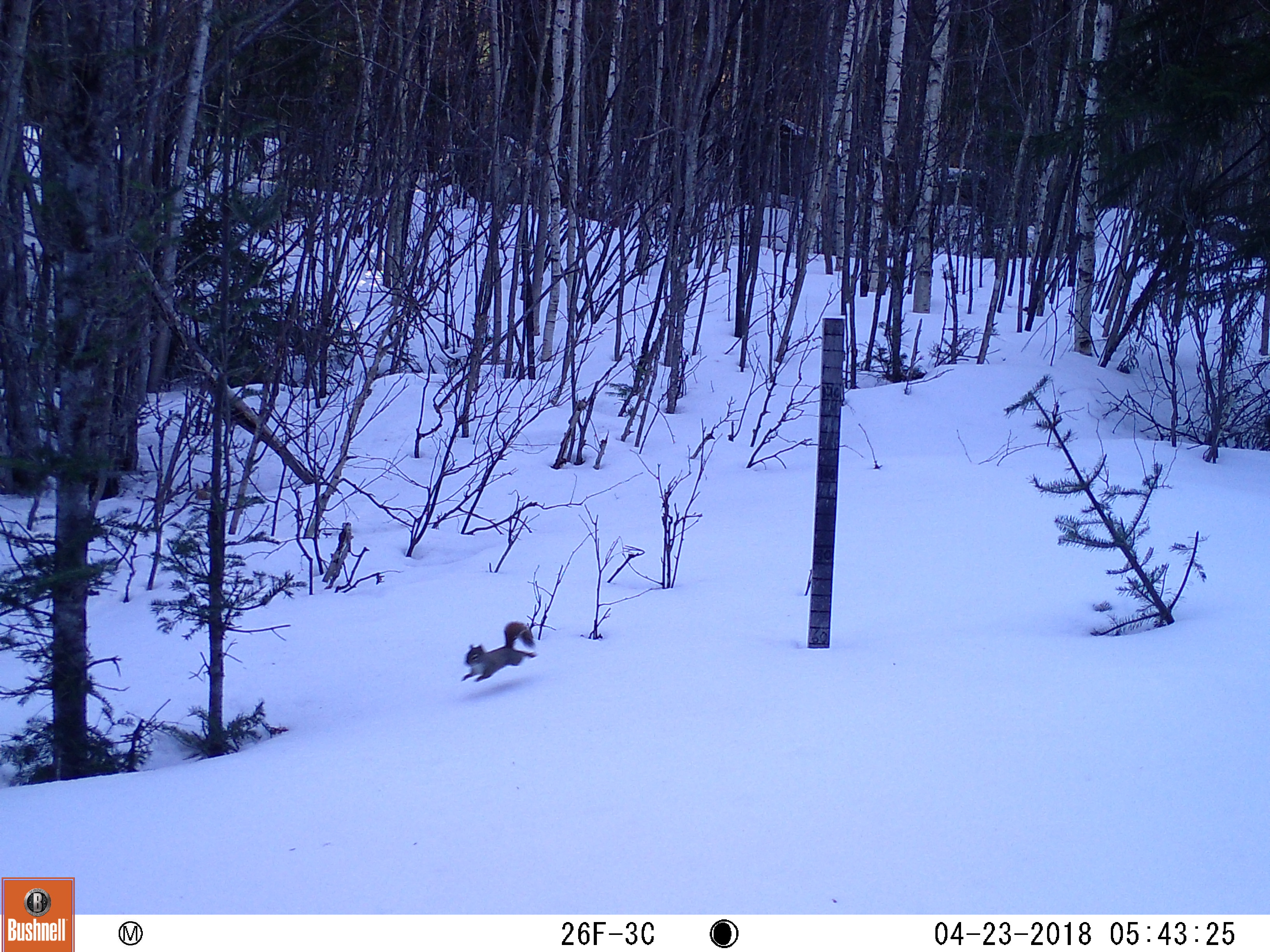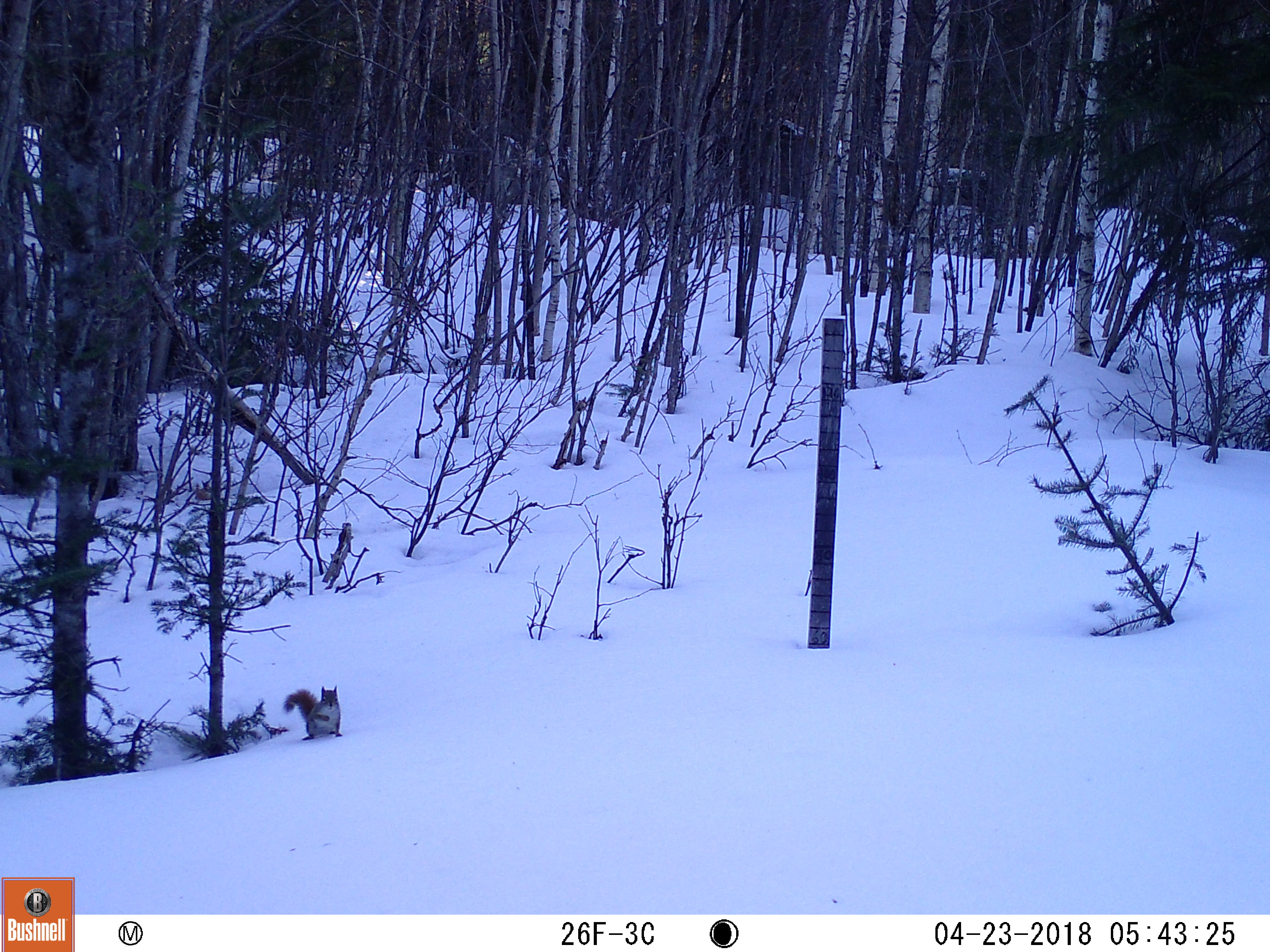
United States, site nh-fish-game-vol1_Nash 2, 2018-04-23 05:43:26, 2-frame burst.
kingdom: Animalia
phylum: Chordata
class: Mammalia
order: Rodentia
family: Sciuridae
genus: Tamiasciurus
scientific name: Tamiasciurus hudsonicus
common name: red squirrel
Red squirrel (Tamiasciurus hudsonicus).